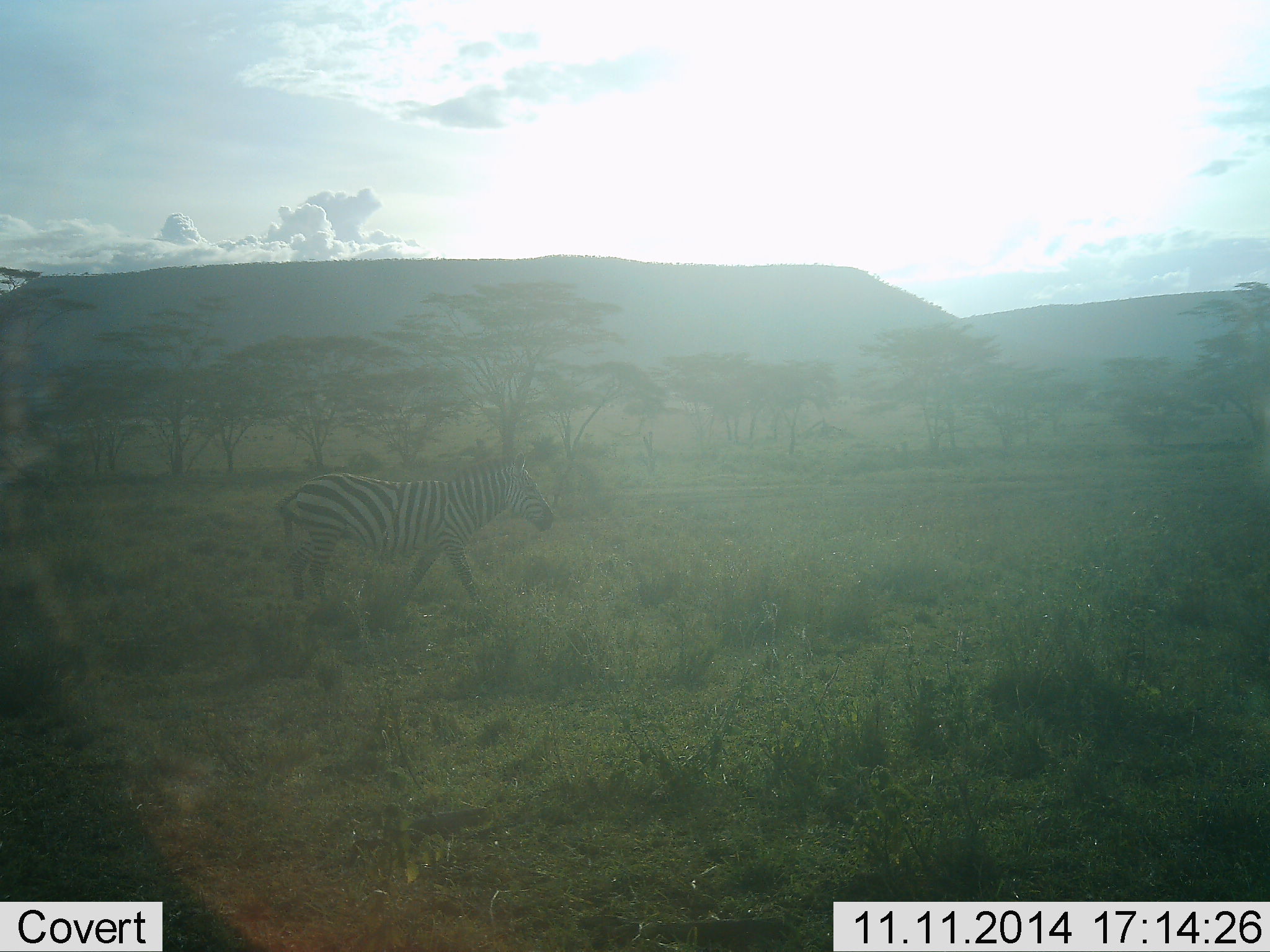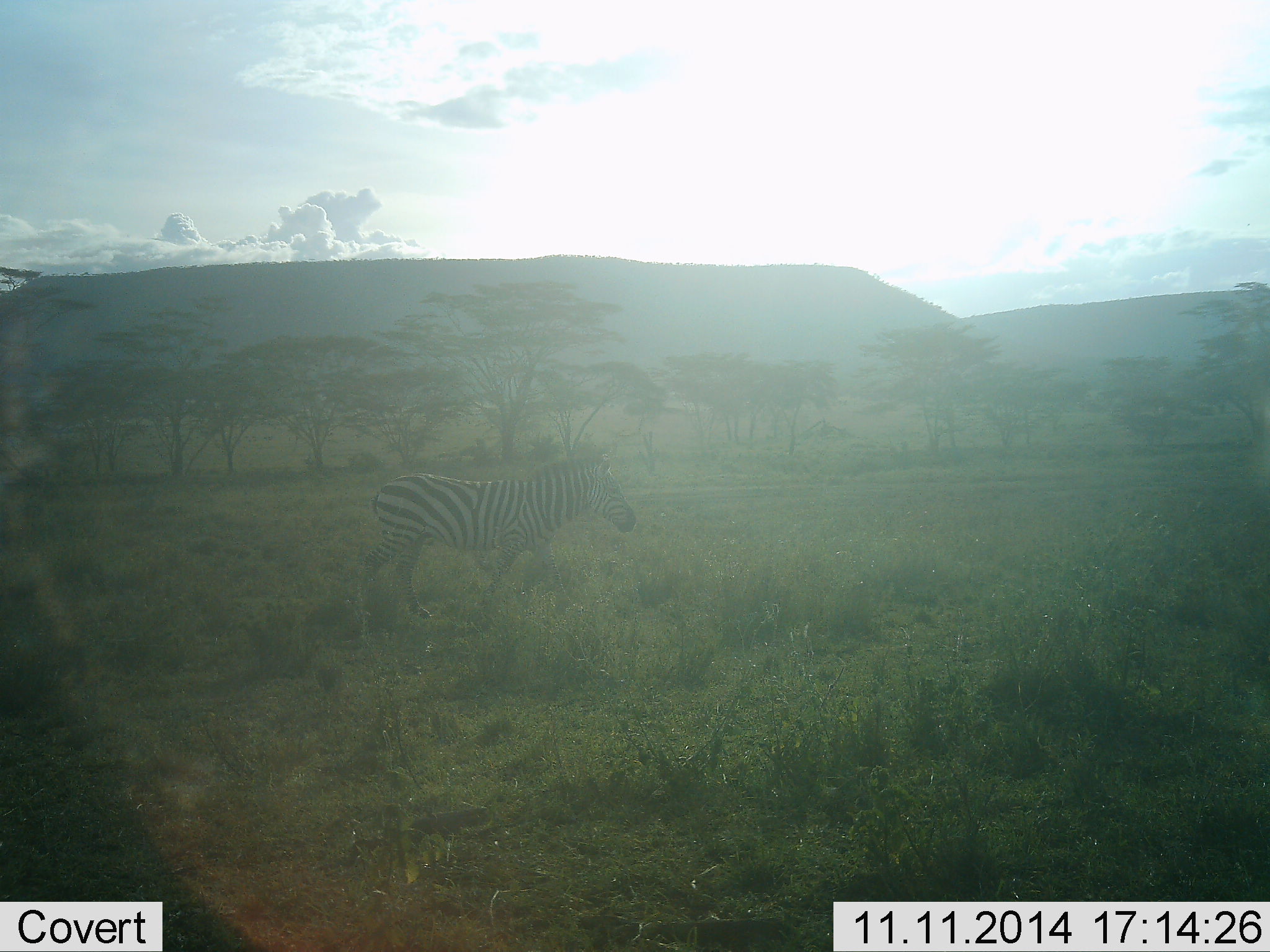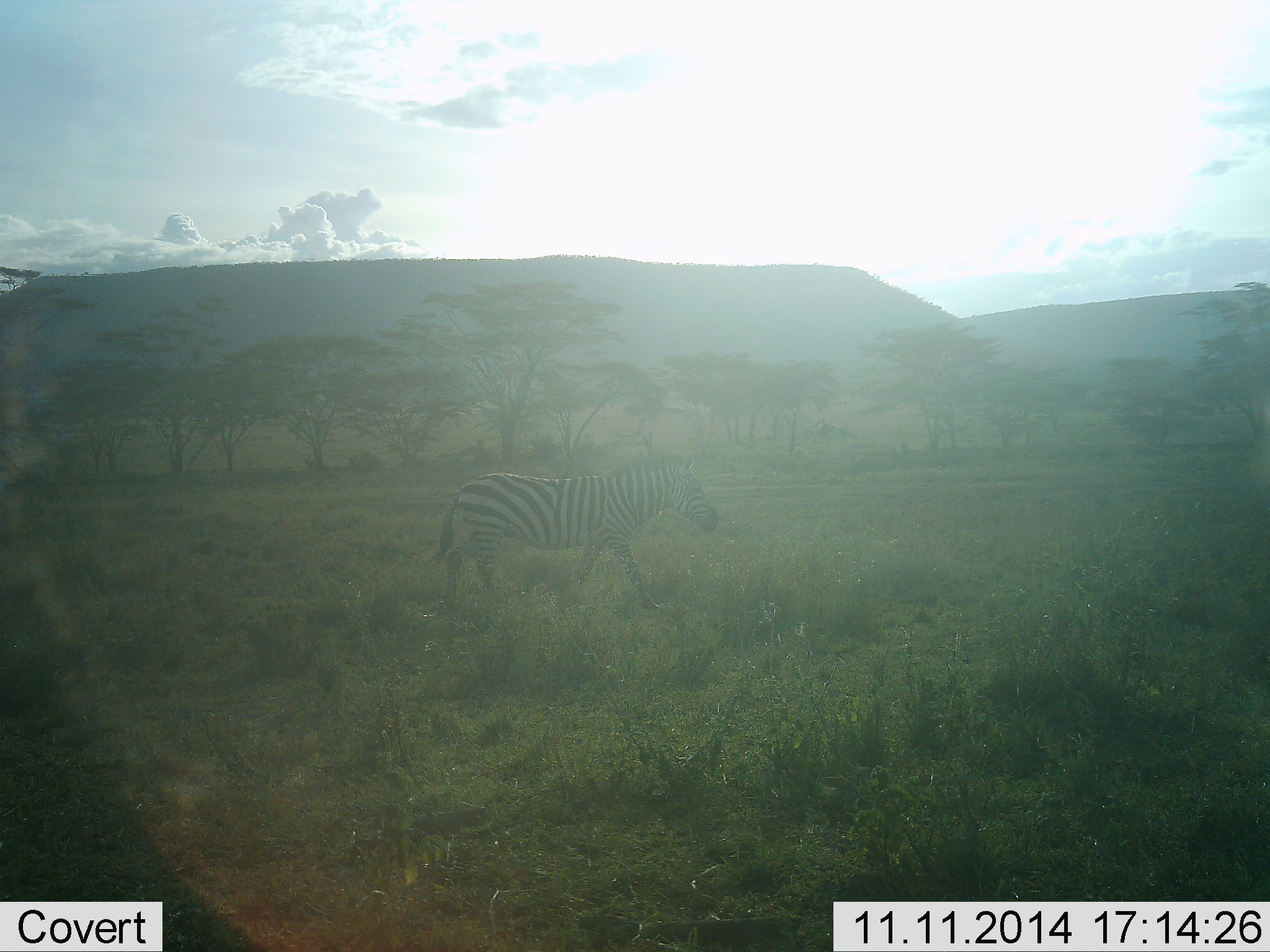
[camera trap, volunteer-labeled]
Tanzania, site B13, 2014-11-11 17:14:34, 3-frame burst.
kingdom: Animalia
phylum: Chordata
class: Mammalia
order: Perissodactyla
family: Equidae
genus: Equus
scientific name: Equus quagga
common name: plains zebra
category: zebra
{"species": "zebra (plains zebra) (Equus quagga)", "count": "1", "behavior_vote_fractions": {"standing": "30%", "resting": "0%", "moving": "70%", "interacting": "0%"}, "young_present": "0%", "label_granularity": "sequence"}